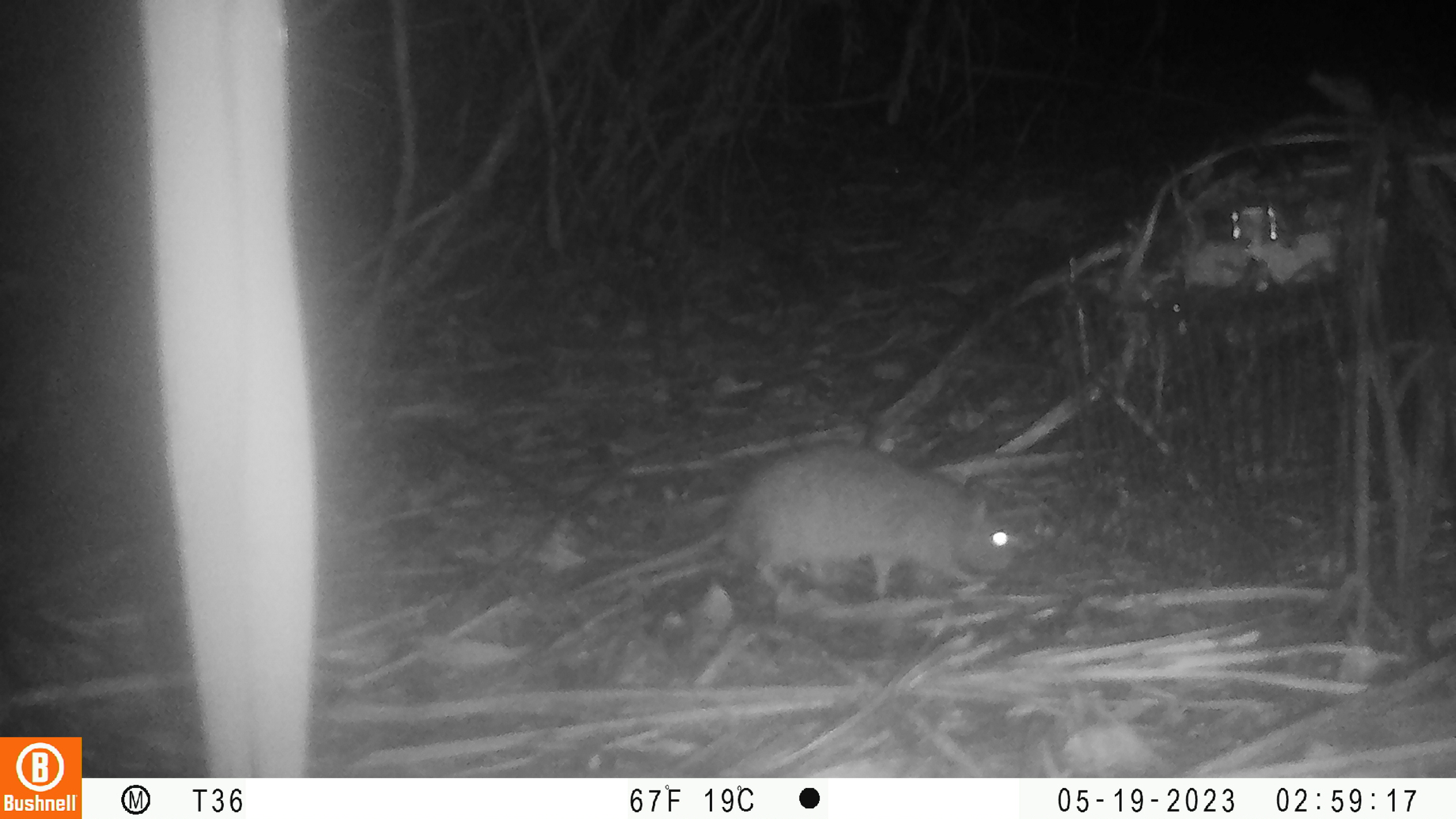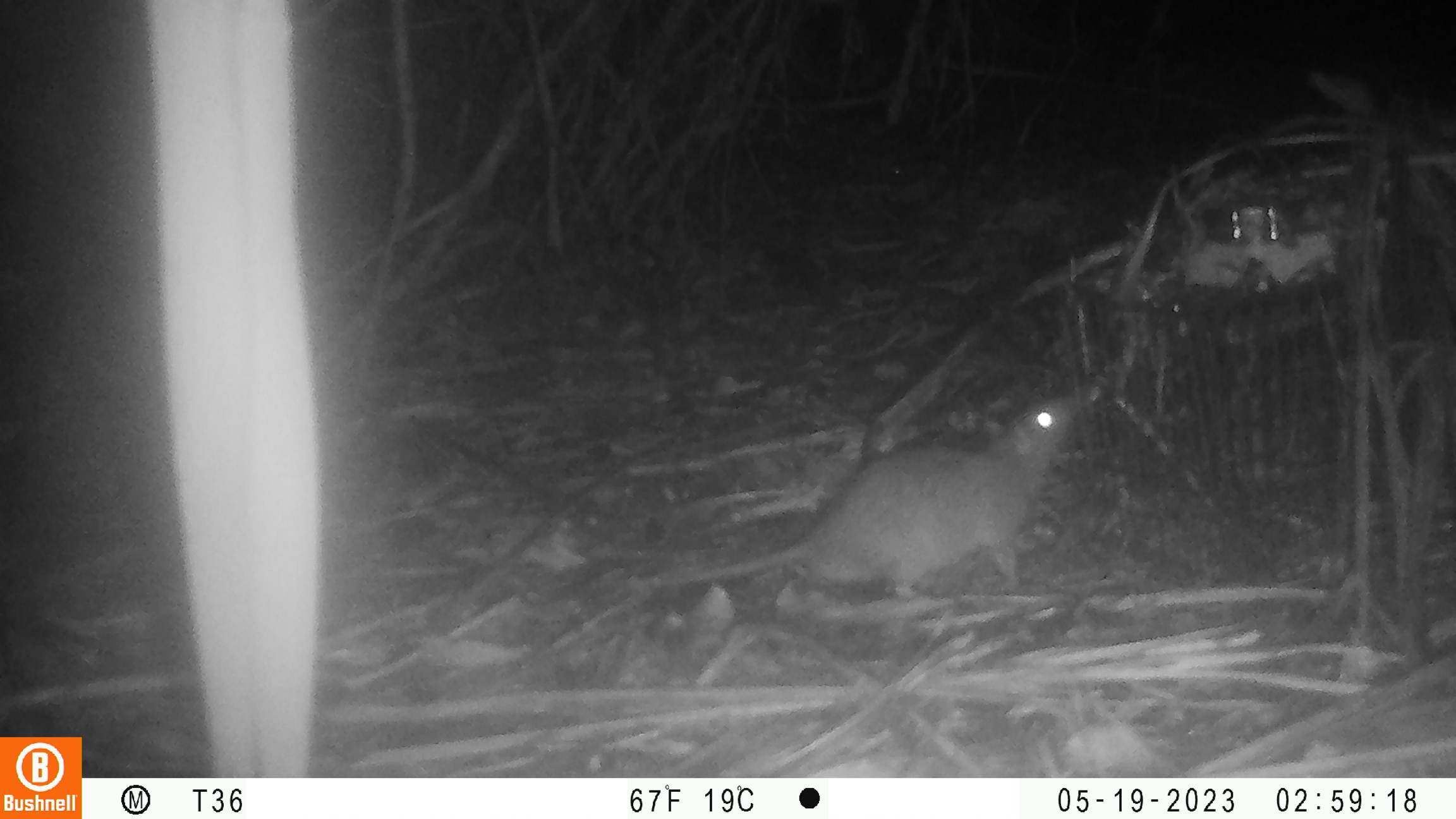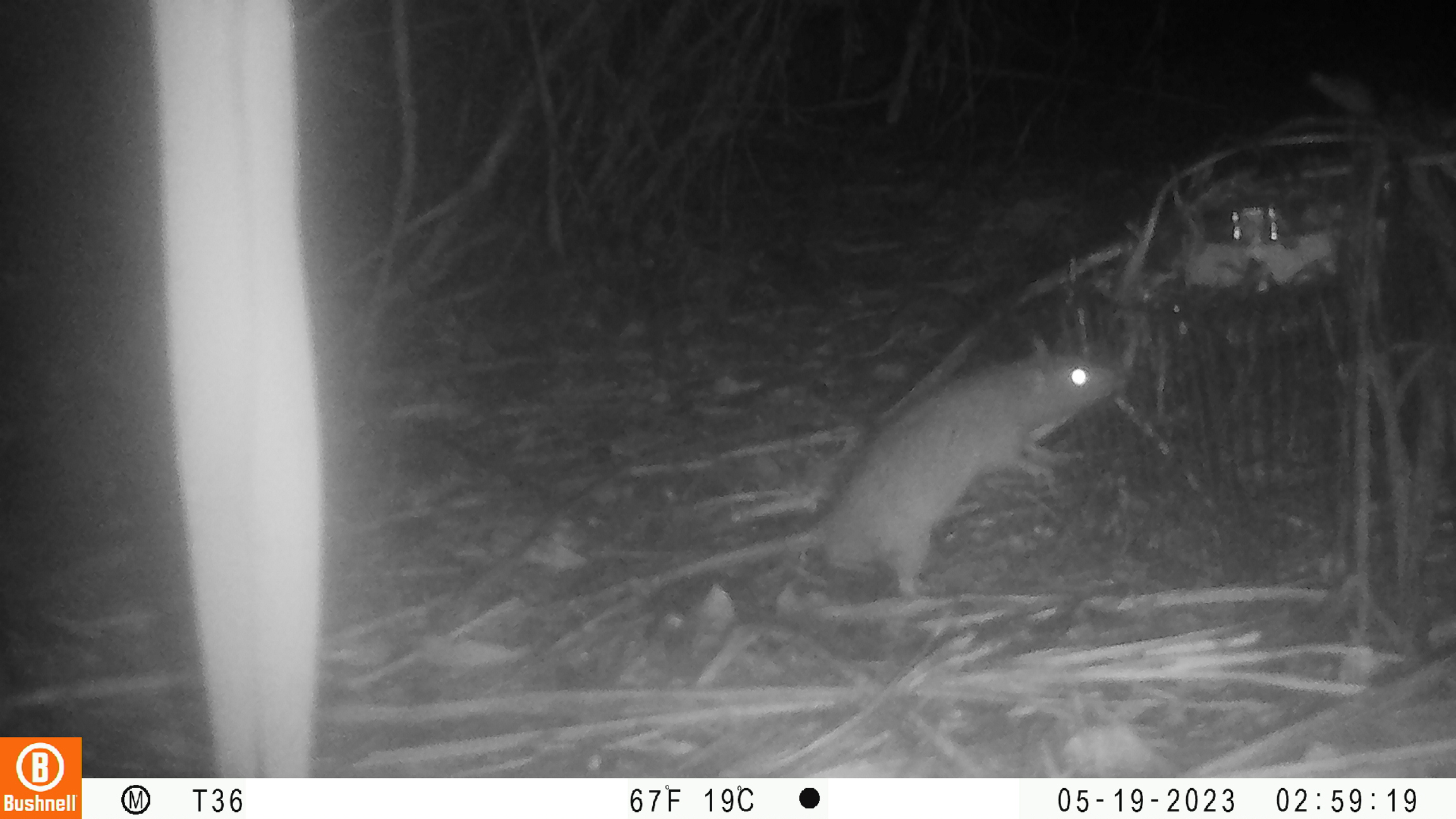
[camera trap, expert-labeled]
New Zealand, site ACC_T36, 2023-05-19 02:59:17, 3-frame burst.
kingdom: Animalia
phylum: Chordata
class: Mammalia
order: Rodentia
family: Muridae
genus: Rattus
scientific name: Rattus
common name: rat